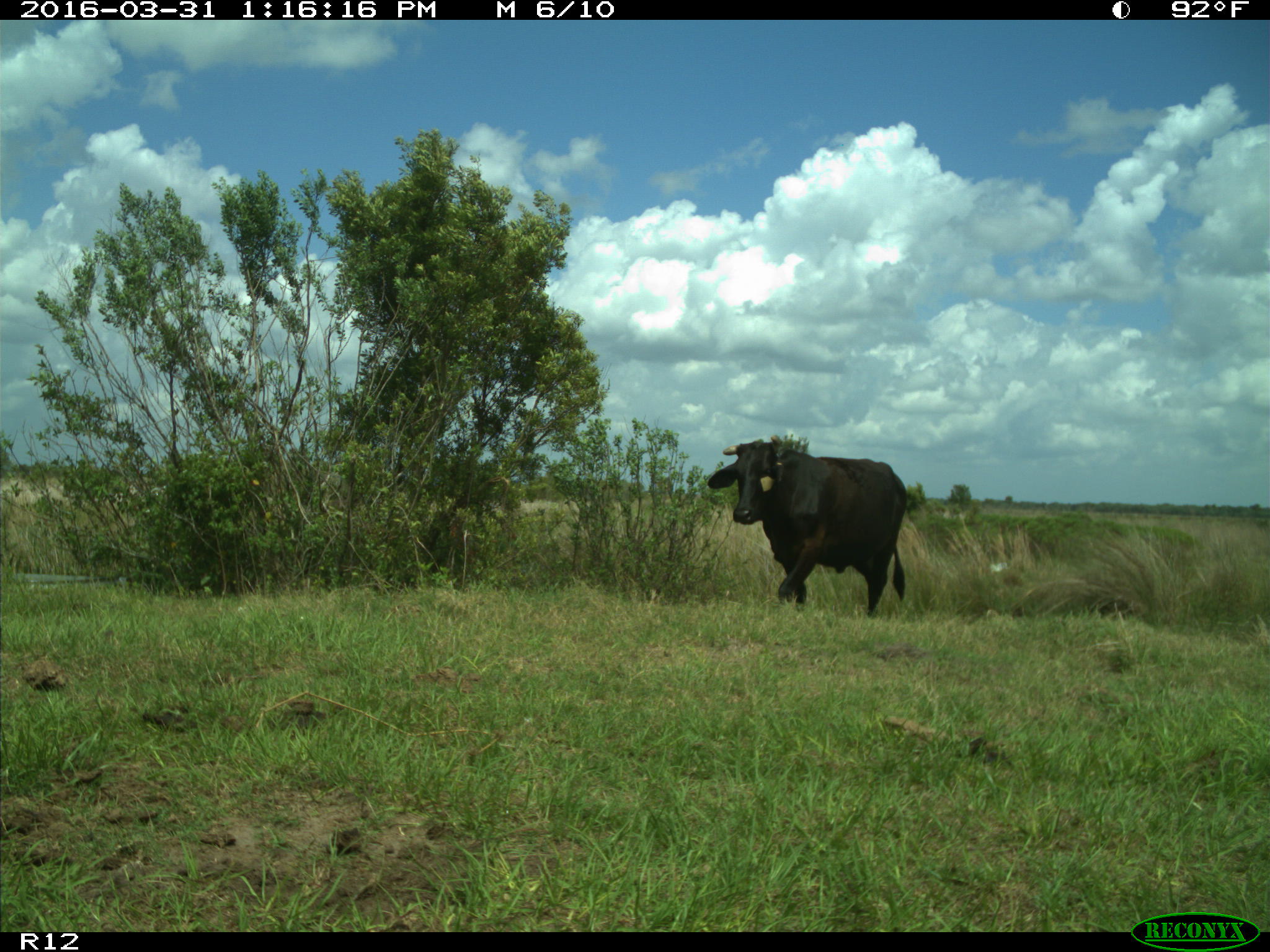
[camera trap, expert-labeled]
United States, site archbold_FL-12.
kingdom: Animalia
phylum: Chordata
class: Mammalia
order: Artiodactyla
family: Bovidae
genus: Bos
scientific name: Bos taurus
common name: domestic cow